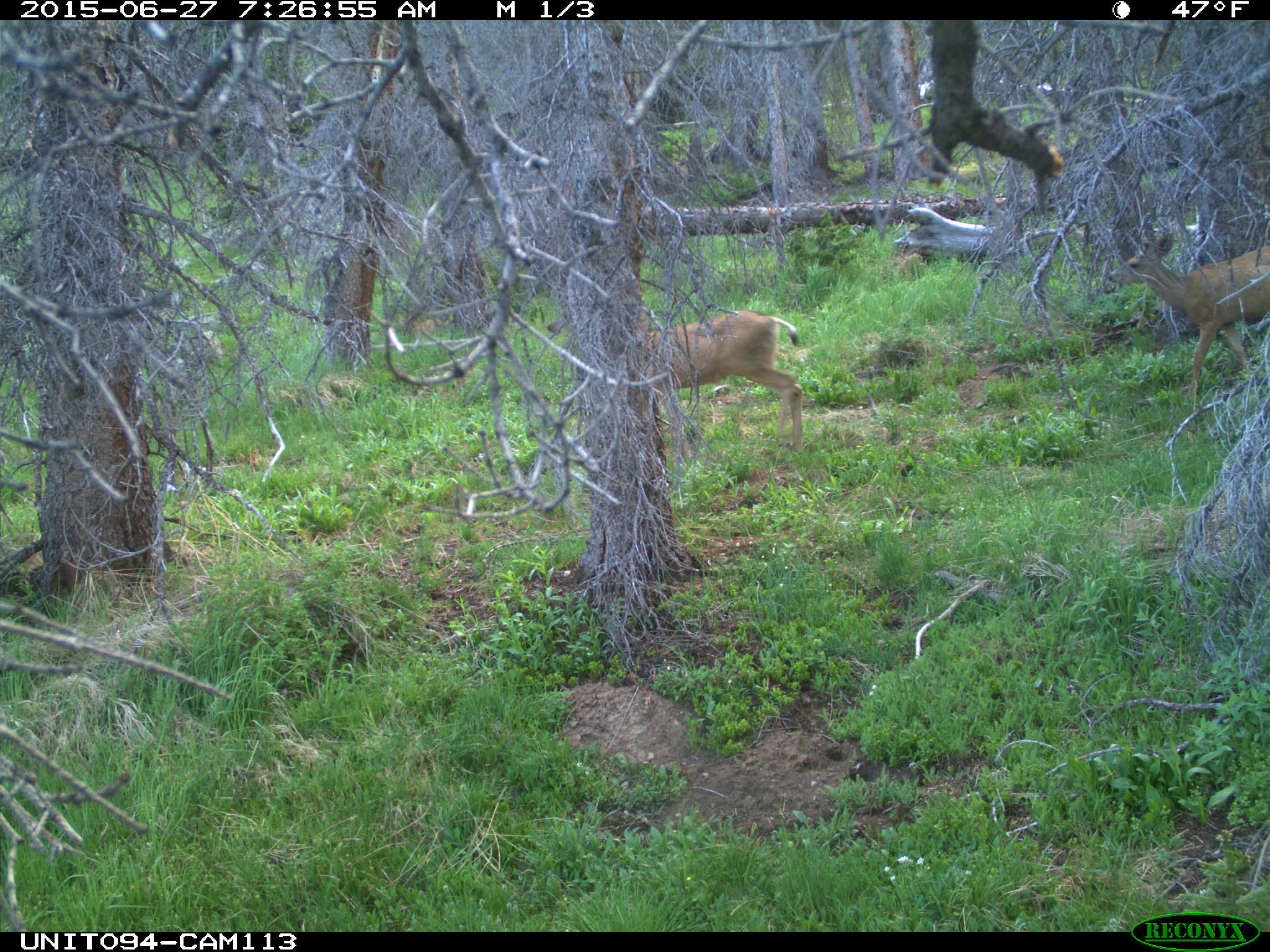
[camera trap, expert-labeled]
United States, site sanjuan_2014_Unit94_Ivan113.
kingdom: Animalia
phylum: Chordata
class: Mammalia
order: Artiodactyla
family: Cervidae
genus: Odocoileus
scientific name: Odocoileus hemionus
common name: mule deer